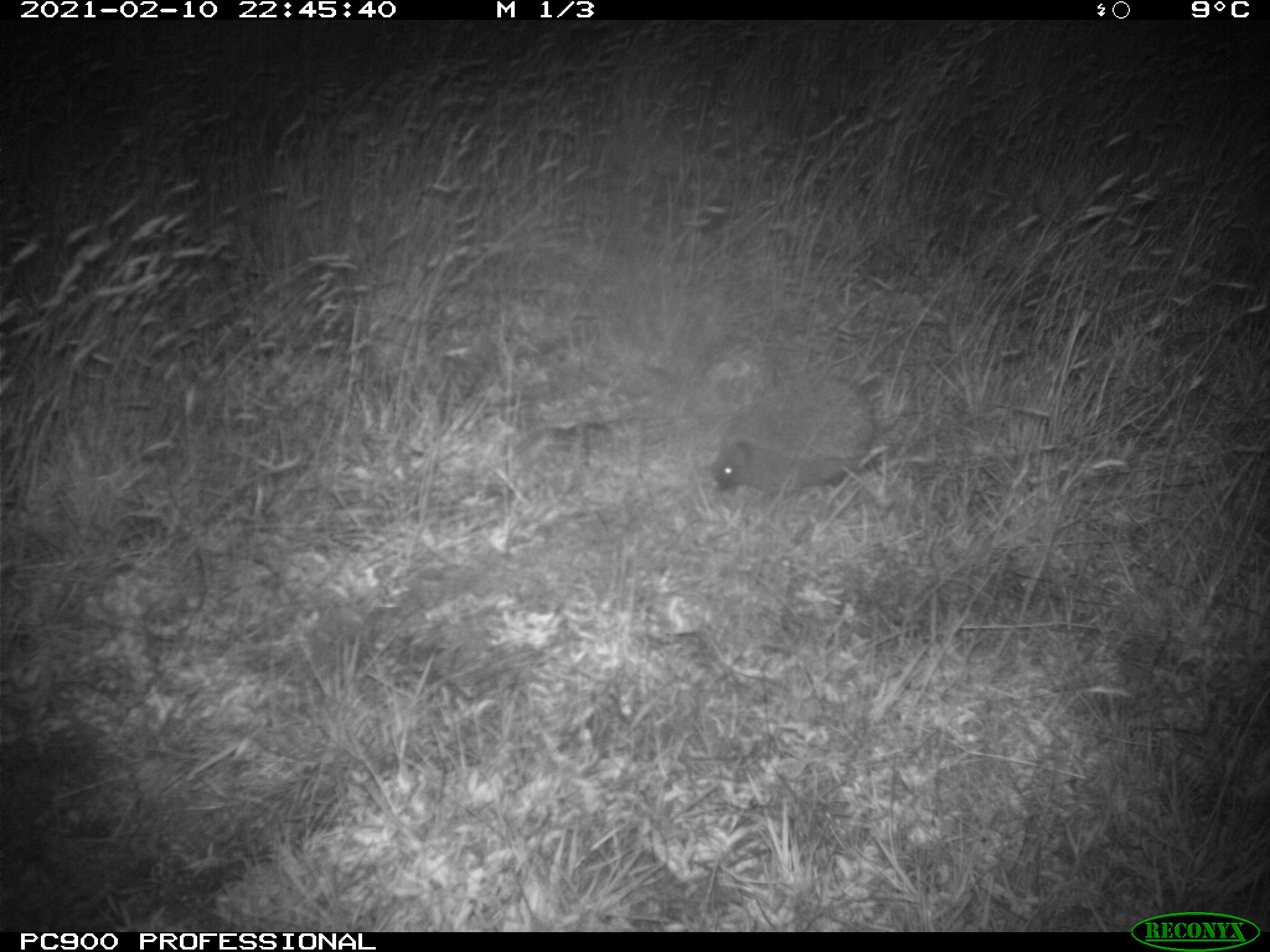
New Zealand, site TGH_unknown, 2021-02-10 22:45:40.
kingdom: Animalia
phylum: Chordata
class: Mammalia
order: Eulipotyphla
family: Erinaceidae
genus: Erinaceus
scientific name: Erinaceus europaeus europaeus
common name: european hedgehog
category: hedgehog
Hedgehog (european hedgehog) (Erinaceus europaeus europaeus).